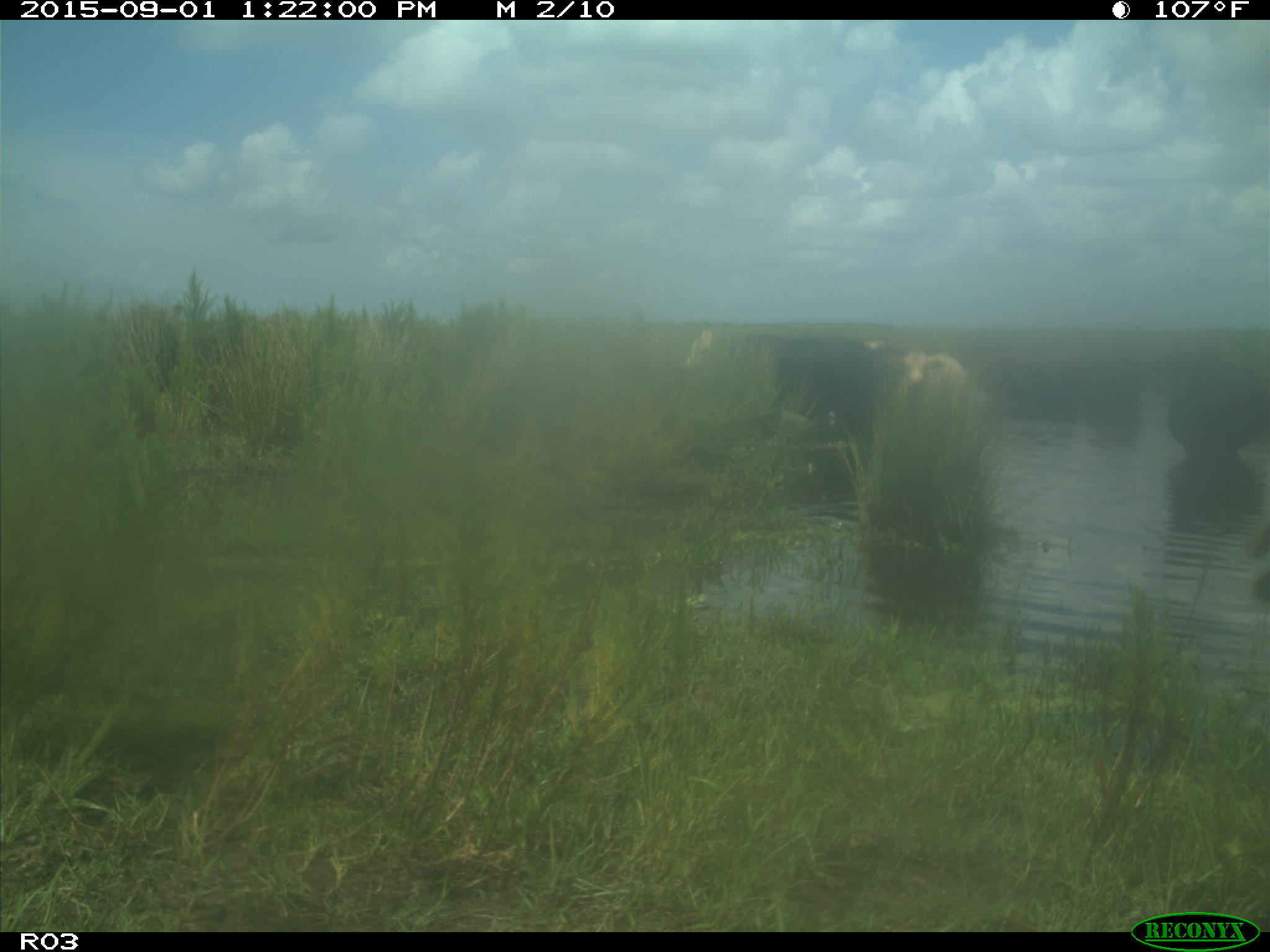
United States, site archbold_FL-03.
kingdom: Animalia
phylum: Chordata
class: Mammalia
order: Artiodactyla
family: Bovidae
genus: Bos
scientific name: Bos taurus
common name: domestic cow